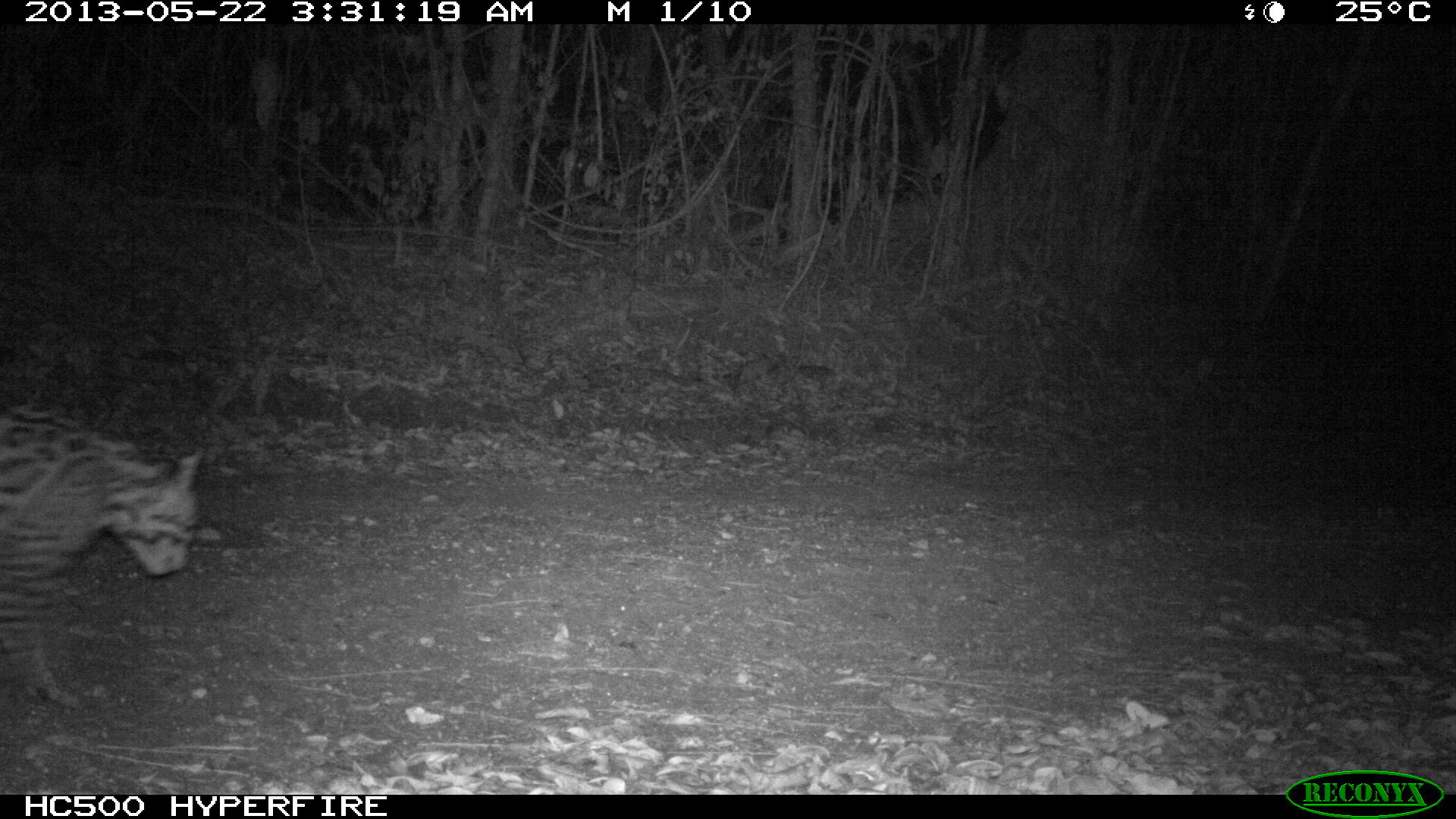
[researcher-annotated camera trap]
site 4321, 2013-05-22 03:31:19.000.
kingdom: Animalia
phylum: Chordata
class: Mammalia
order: Carnivora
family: Felidae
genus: Leopardus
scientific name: Leopardus pardalis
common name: ocelot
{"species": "Leopardus pardalis (ocelot)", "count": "1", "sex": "male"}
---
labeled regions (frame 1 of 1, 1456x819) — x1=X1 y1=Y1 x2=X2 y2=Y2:
leopardus pardalis: x1=0 y1=398 x2=202 y2=707